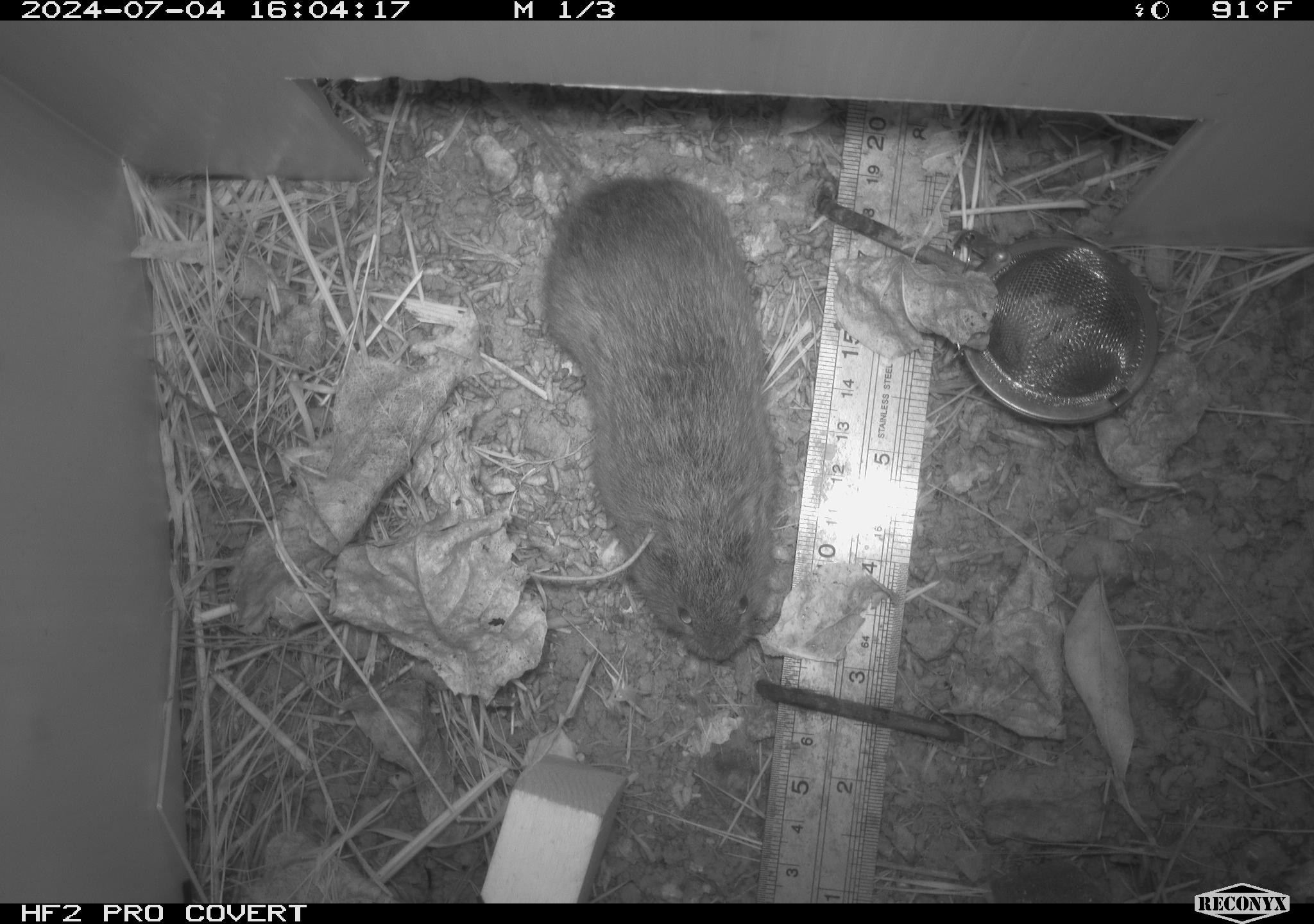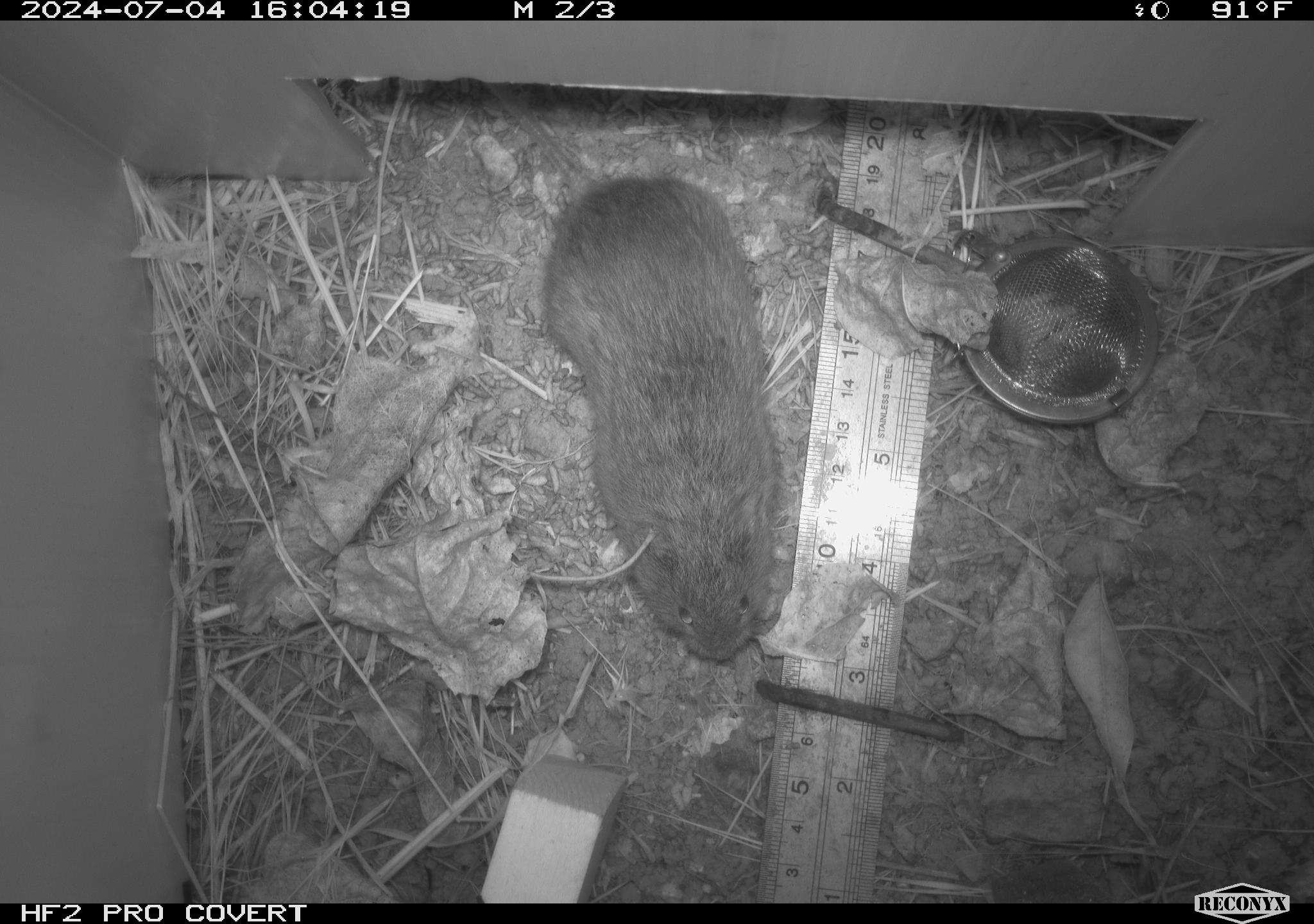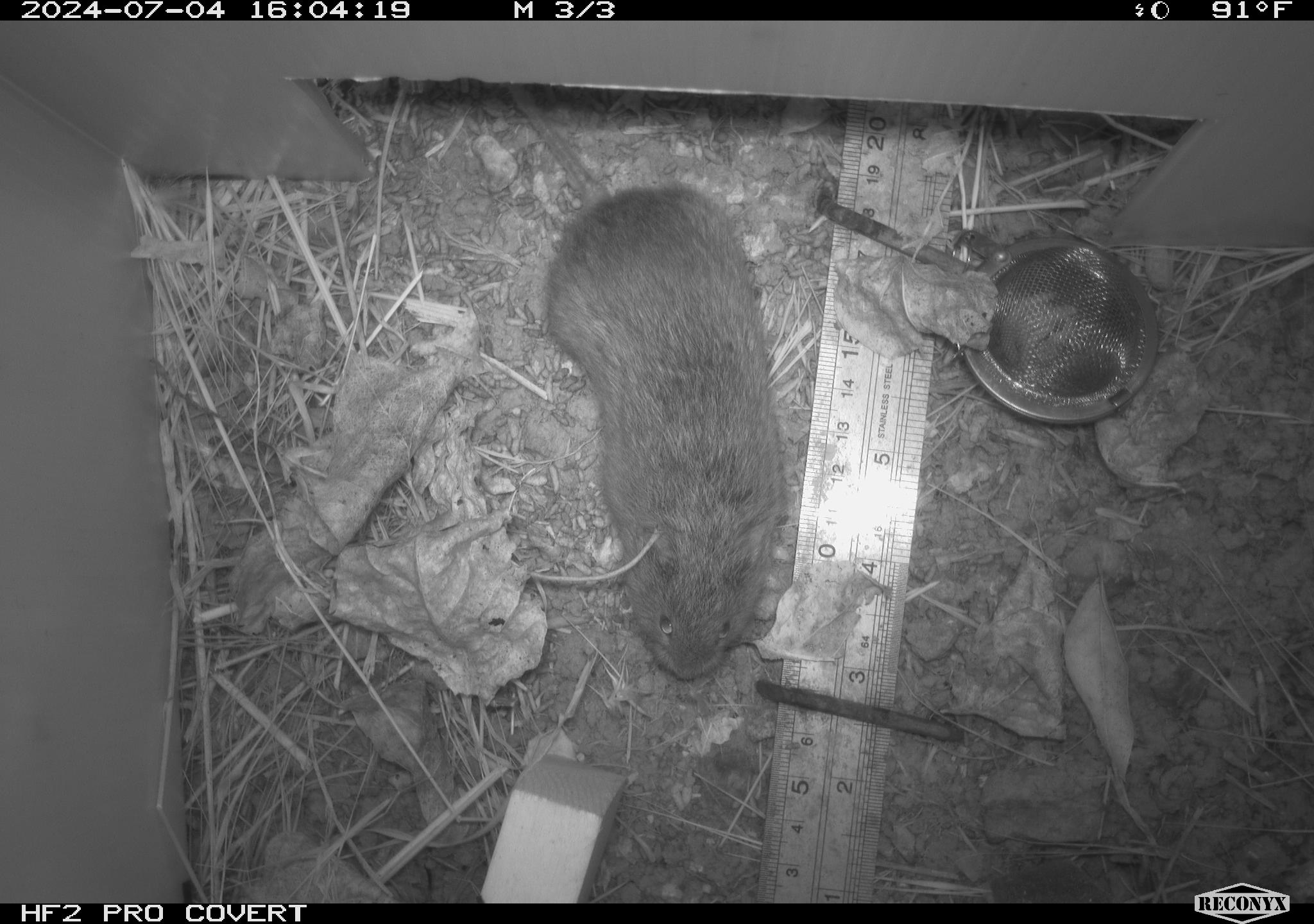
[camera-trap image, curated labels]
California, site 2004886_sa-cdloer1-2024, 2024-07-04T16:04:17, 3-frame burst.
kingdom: Animalia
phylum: Chordata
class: Mammalia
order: Rodentia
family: Cricetidae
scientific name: Arvicolinae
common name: voles, lemmings, and muskrats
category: arvicolinae subfamily